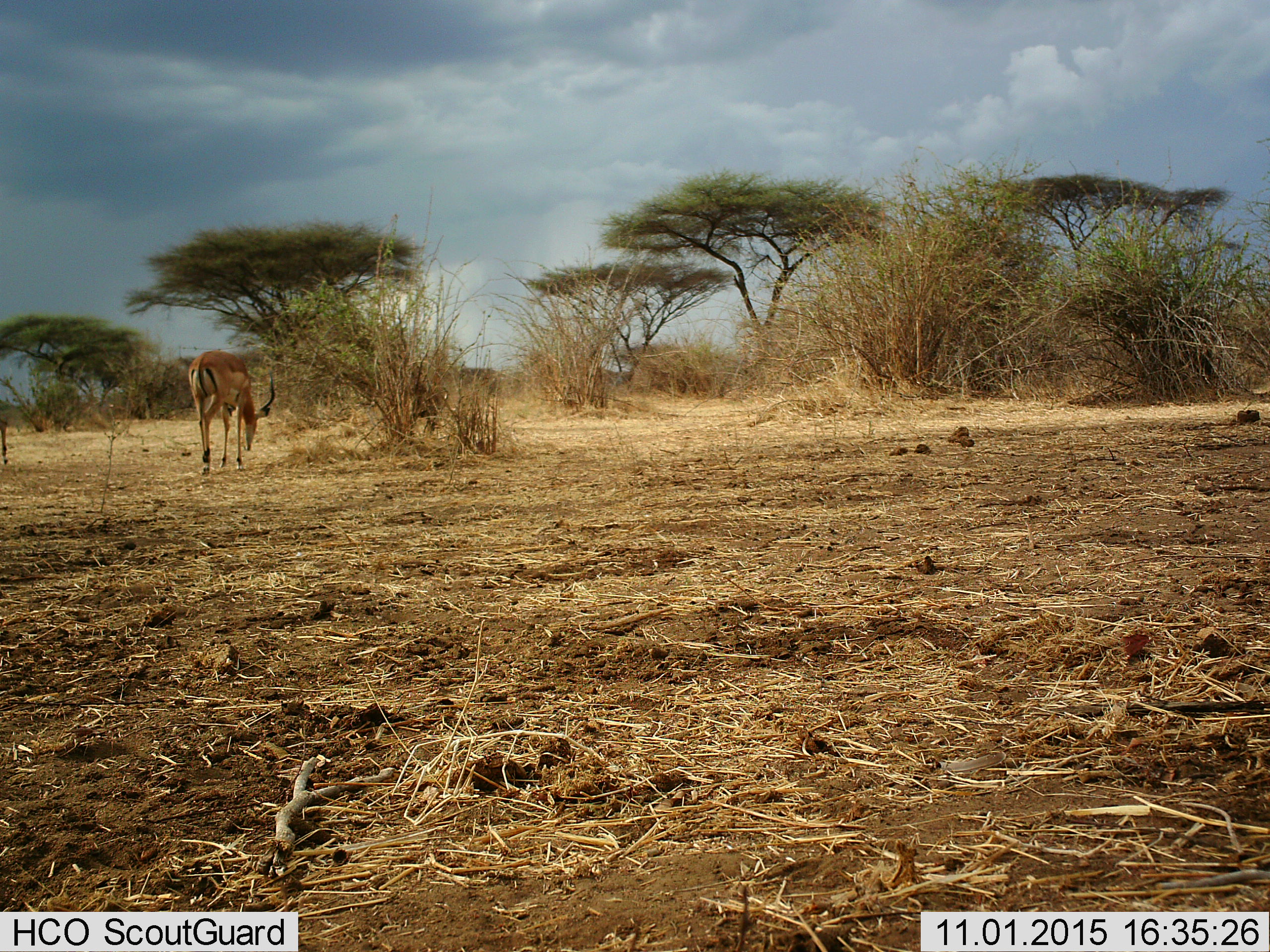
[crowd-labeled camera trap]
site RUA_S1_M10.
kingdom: Animalia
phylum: Chordata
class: Mammalia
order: Artiodactyla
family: Bovidae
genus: Aepyceros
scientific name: Aepyceros melampus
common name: impala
Impala (Aepyceros melampus), count 1. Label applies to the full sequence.